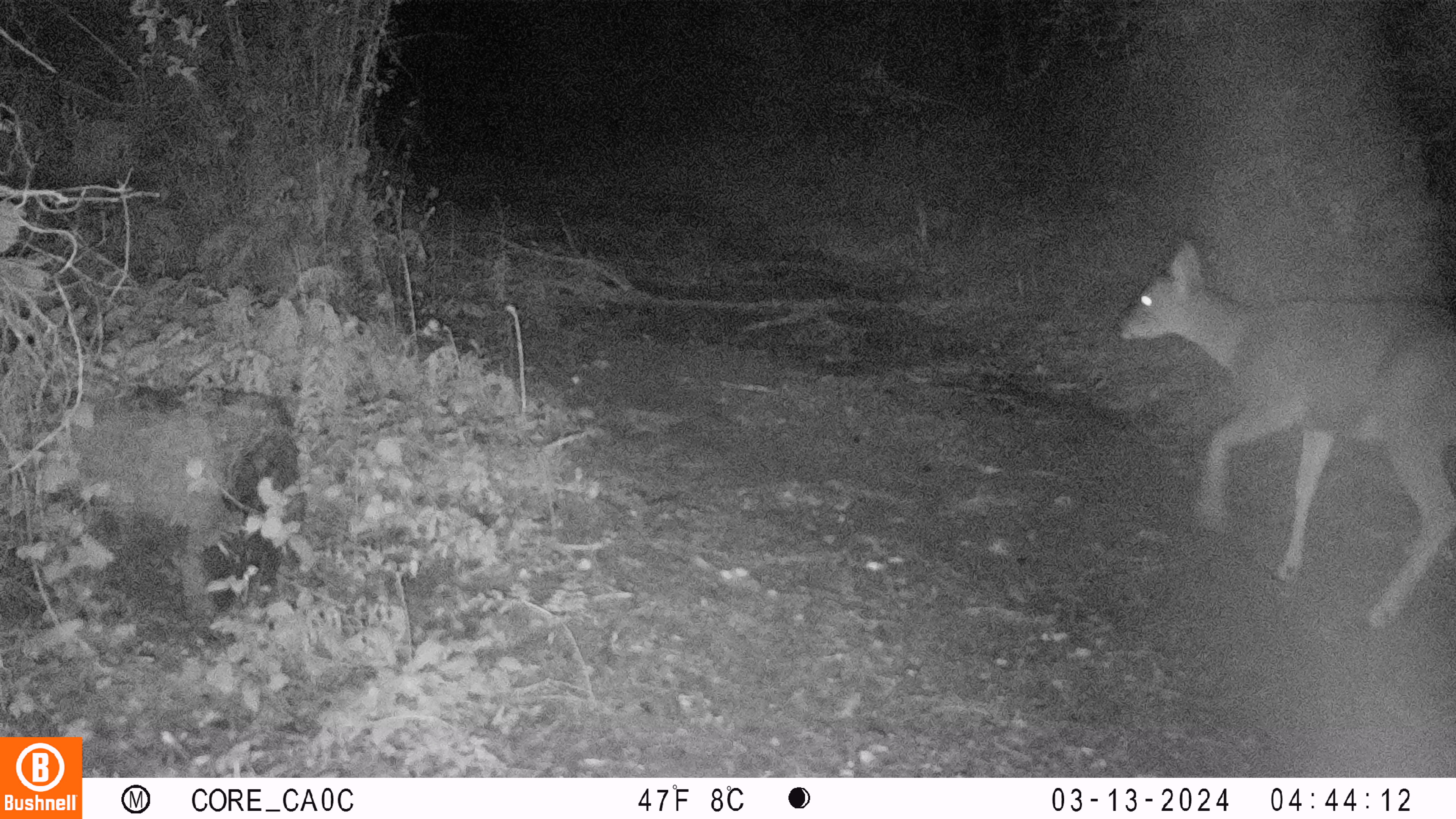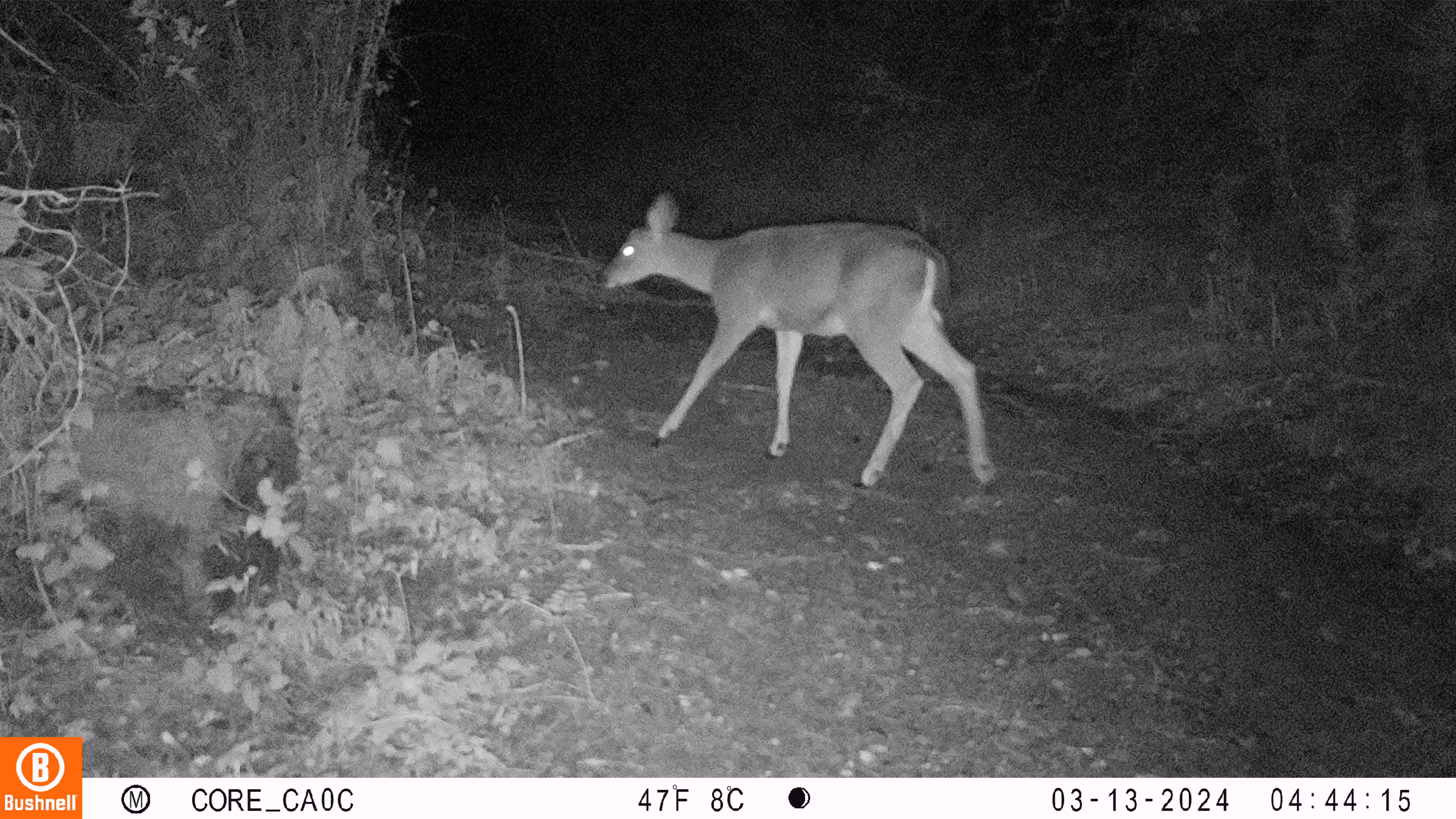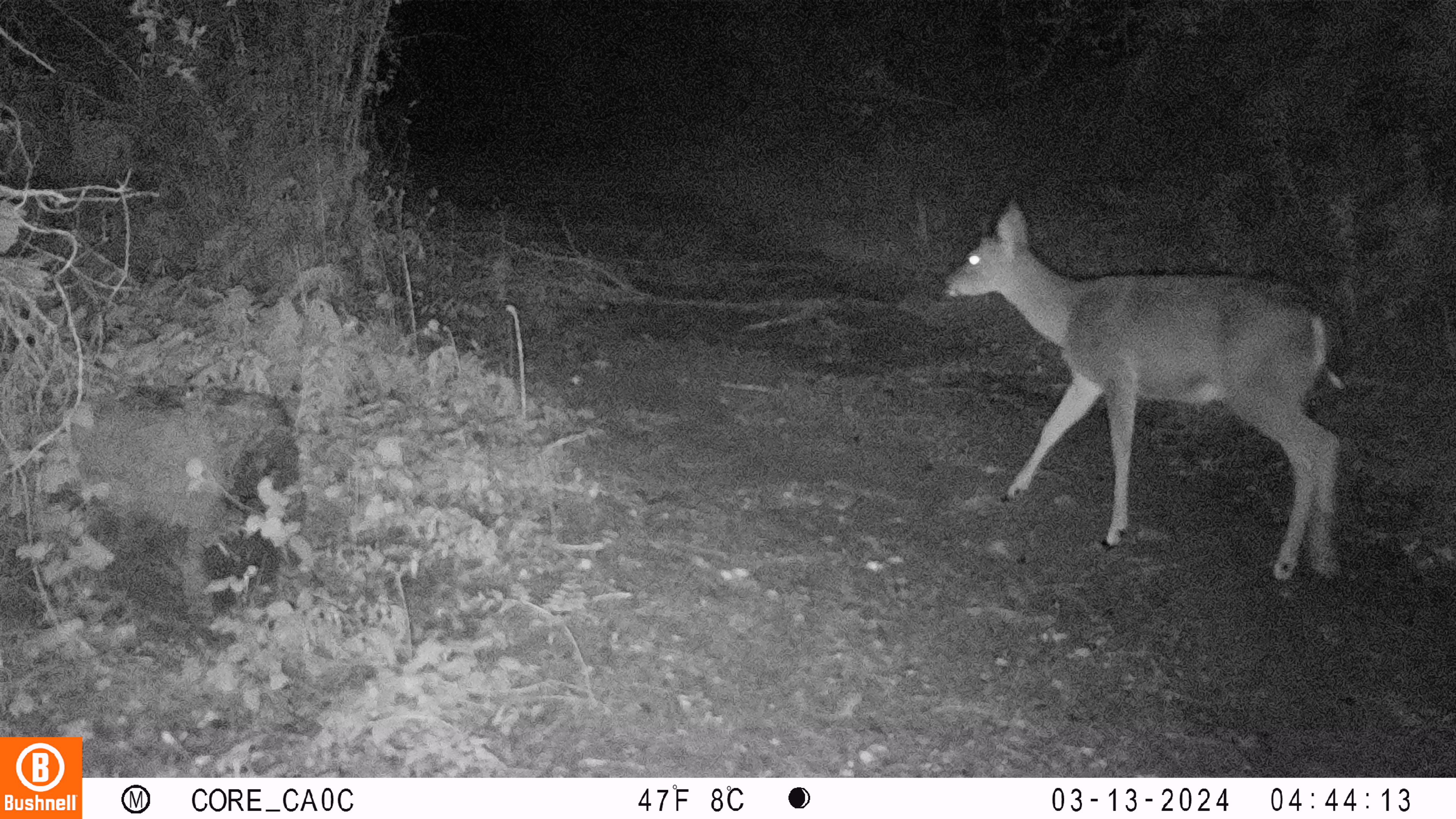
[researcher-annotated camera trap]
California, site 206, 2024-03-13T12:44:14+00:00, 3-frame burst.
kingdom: Animalia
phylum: Chordata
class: Mammalia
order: Artiodactyla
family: Cervidae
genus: Odocoileus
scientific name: Odocoileus hemionus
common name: mule deer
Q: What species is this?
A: Mule deer (Odocoileus hemionus).